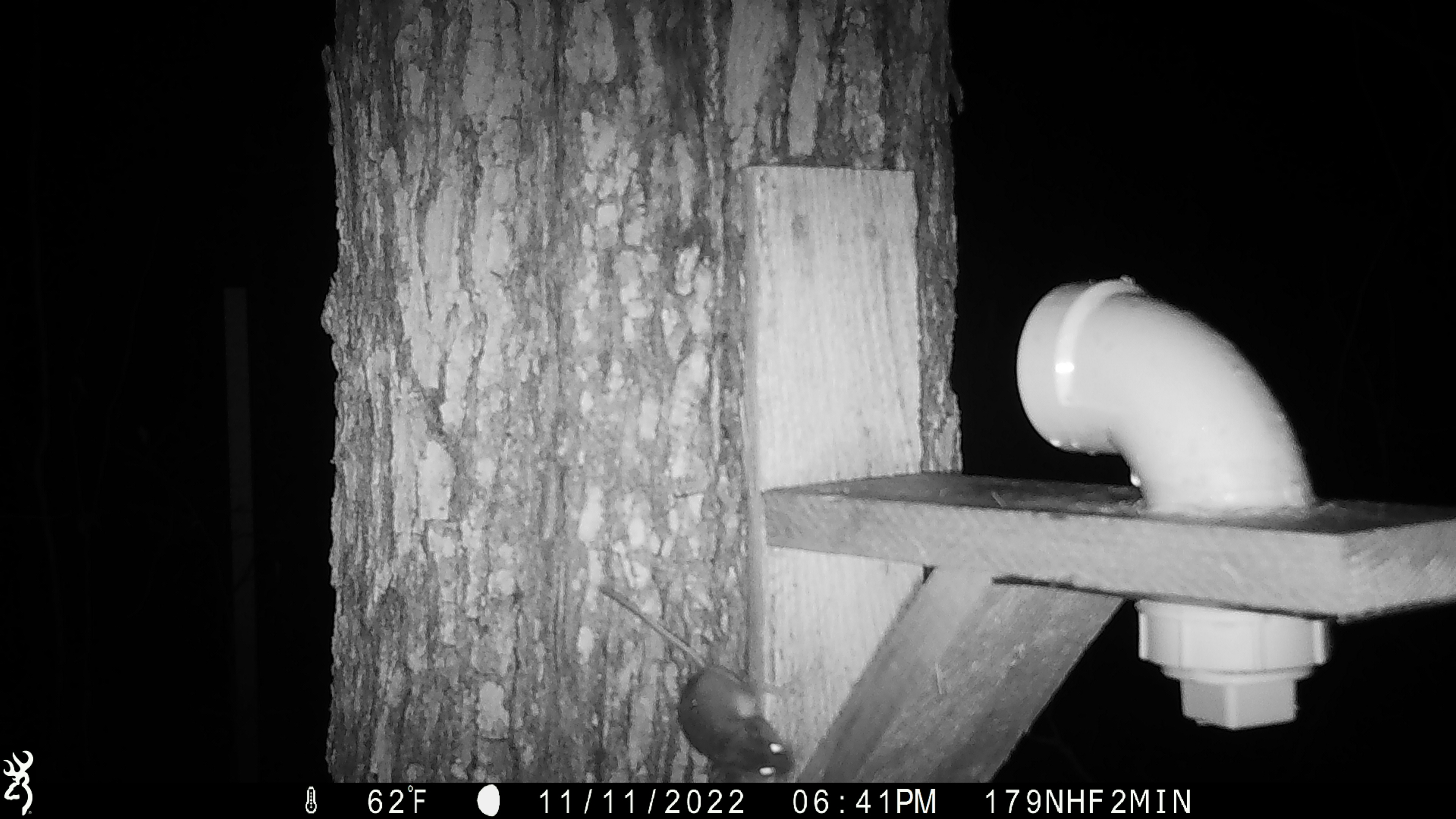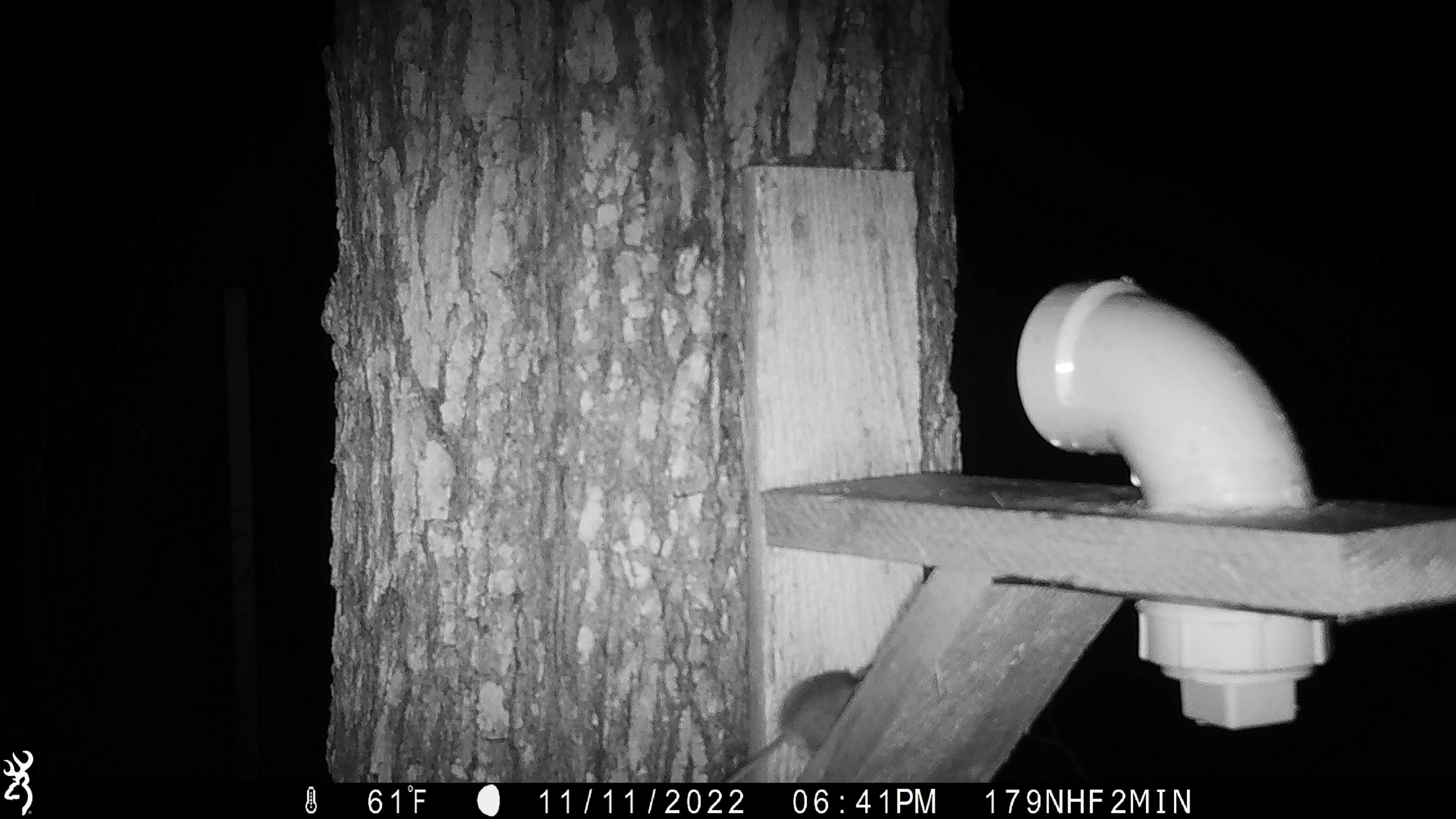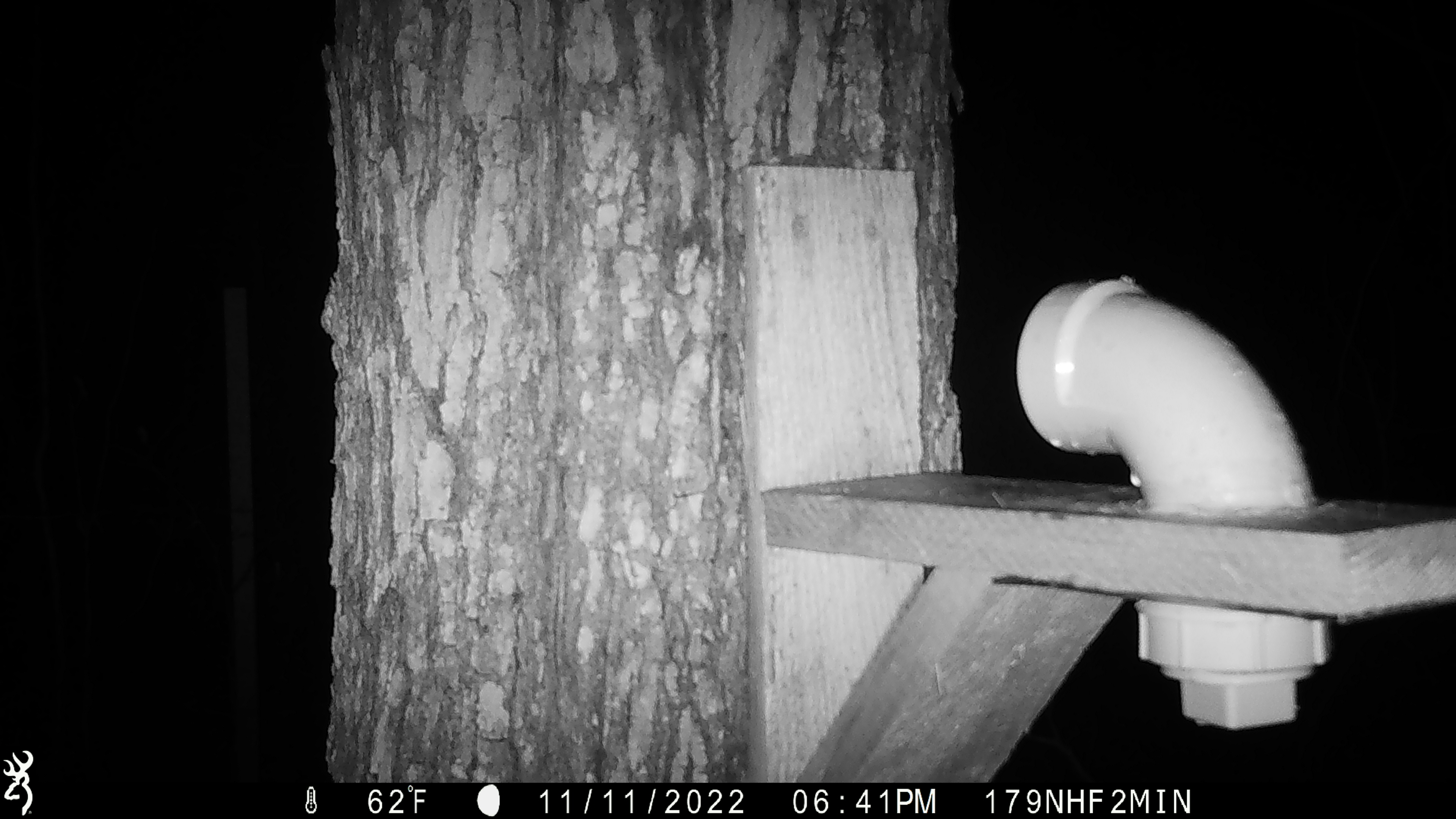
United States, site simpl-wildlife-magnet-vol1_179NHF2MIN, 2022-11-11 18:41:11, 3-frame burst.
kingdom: Animalia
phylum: Chordata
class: Mammalia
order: Rodentia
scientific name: Rodentia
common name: mouse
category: mouse sp.